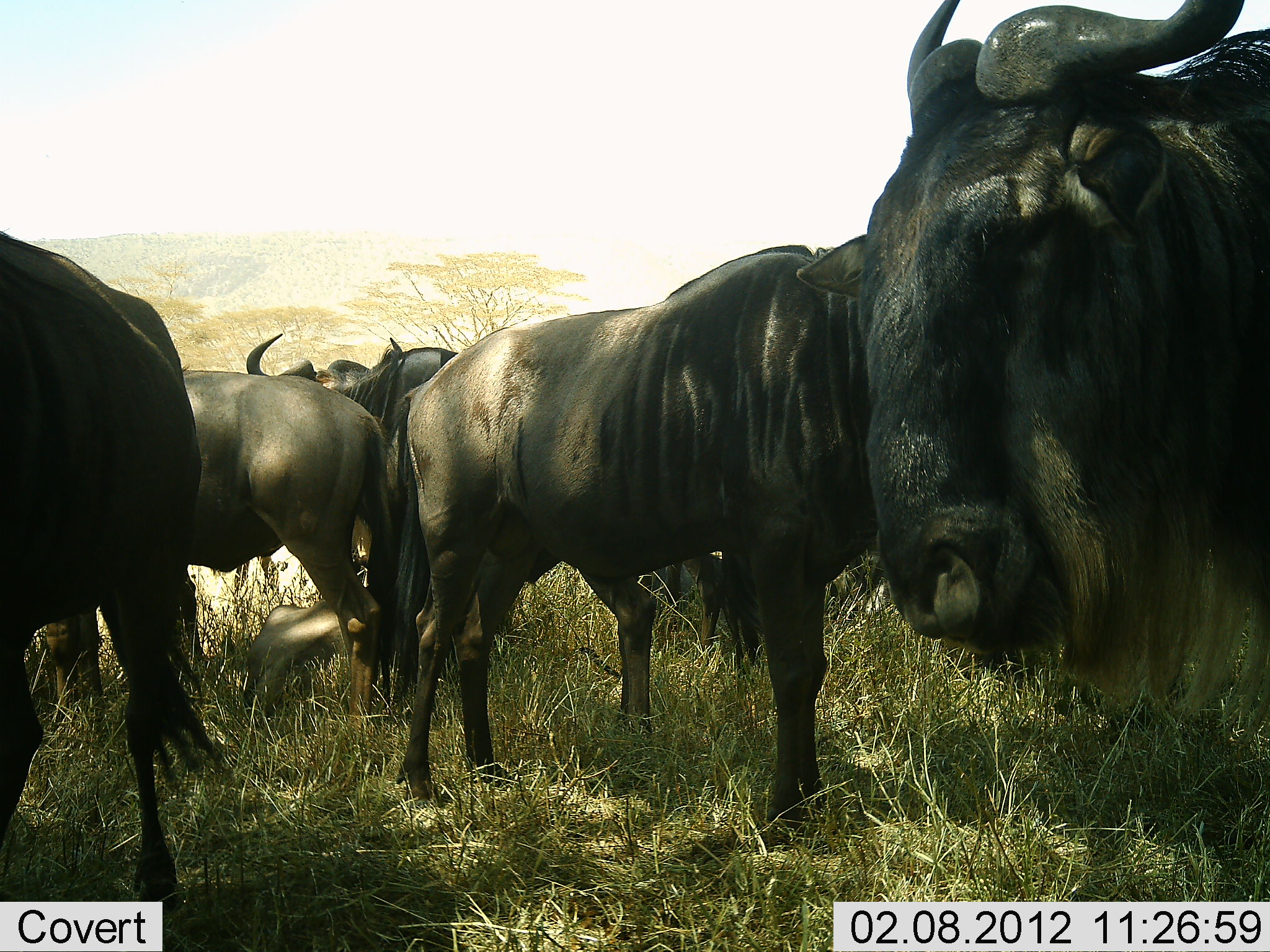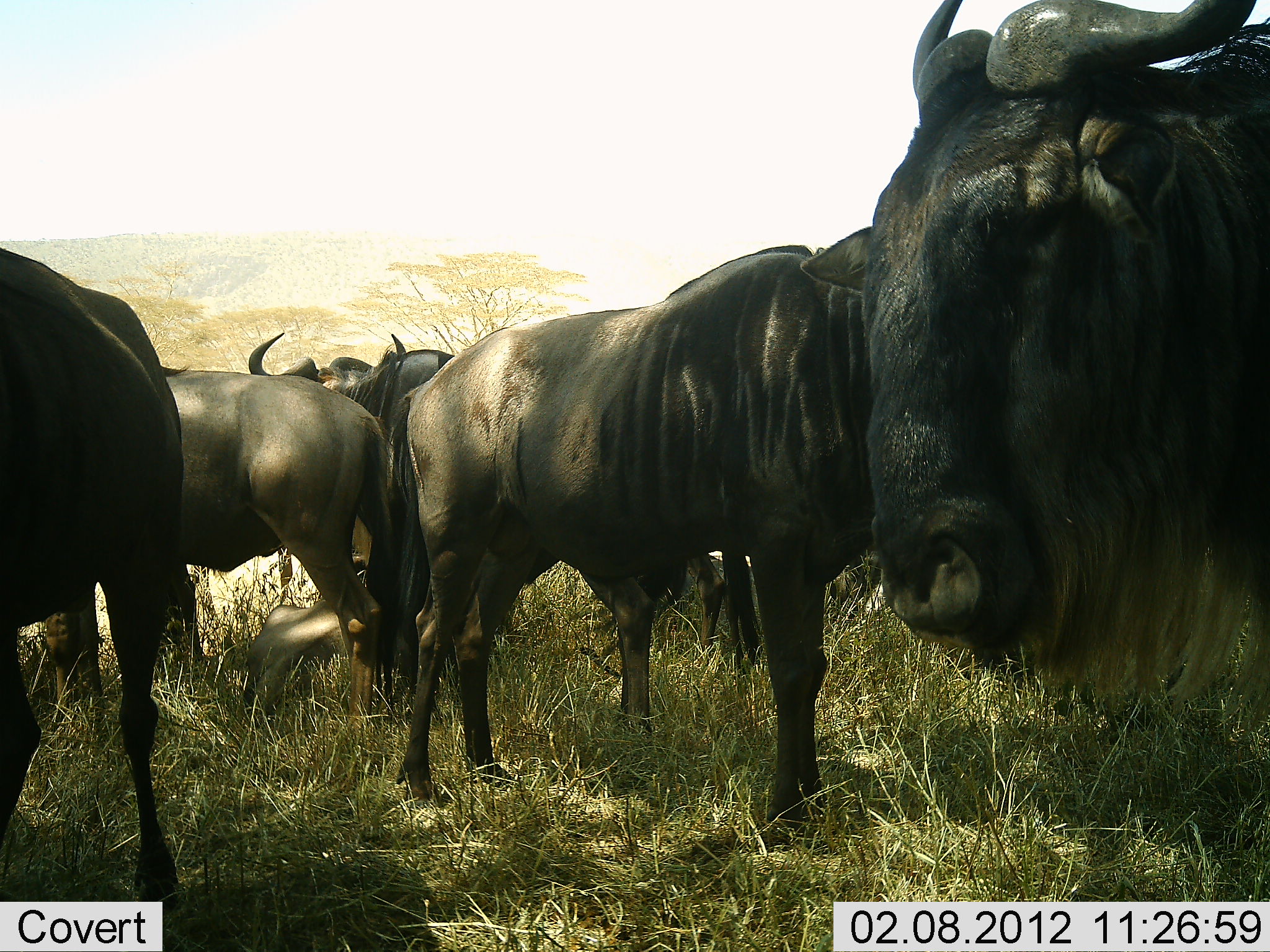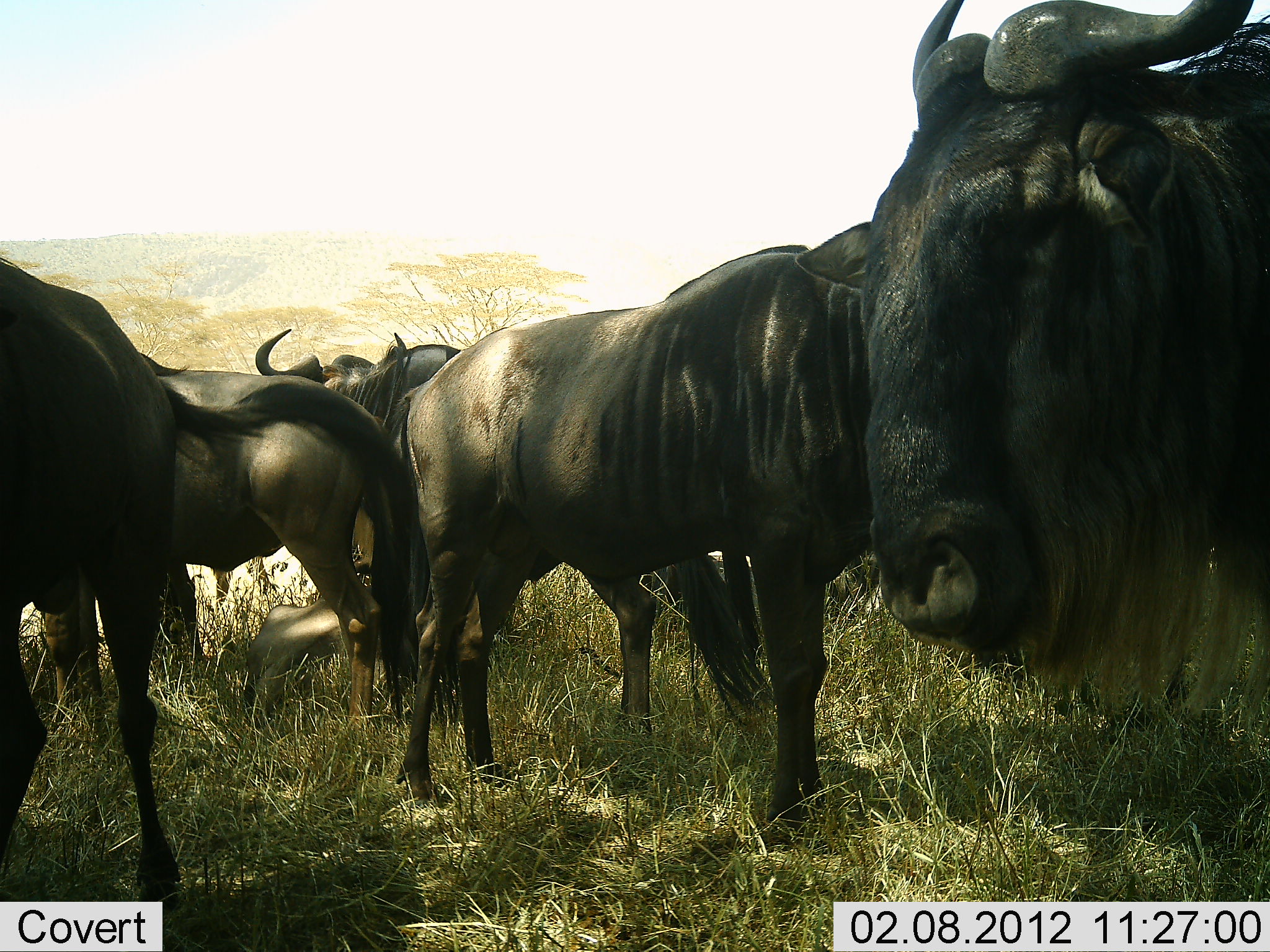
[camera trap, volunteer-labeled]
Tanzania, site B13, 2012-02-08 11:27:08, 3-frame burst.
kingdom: Animalia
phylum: Chordata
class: Mammalia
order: Artiodactyla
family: Bovidae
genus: Connochaetes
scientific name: Connochaetes taurinus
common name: blue wildebeest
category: wildebeest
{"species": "wildebeest (blue wildebeest) (Connochaetes taurinus)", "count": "7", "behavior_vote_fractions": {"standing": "95%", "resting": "59%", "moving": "5%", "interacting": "14%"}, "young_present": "0%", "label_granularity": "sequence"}